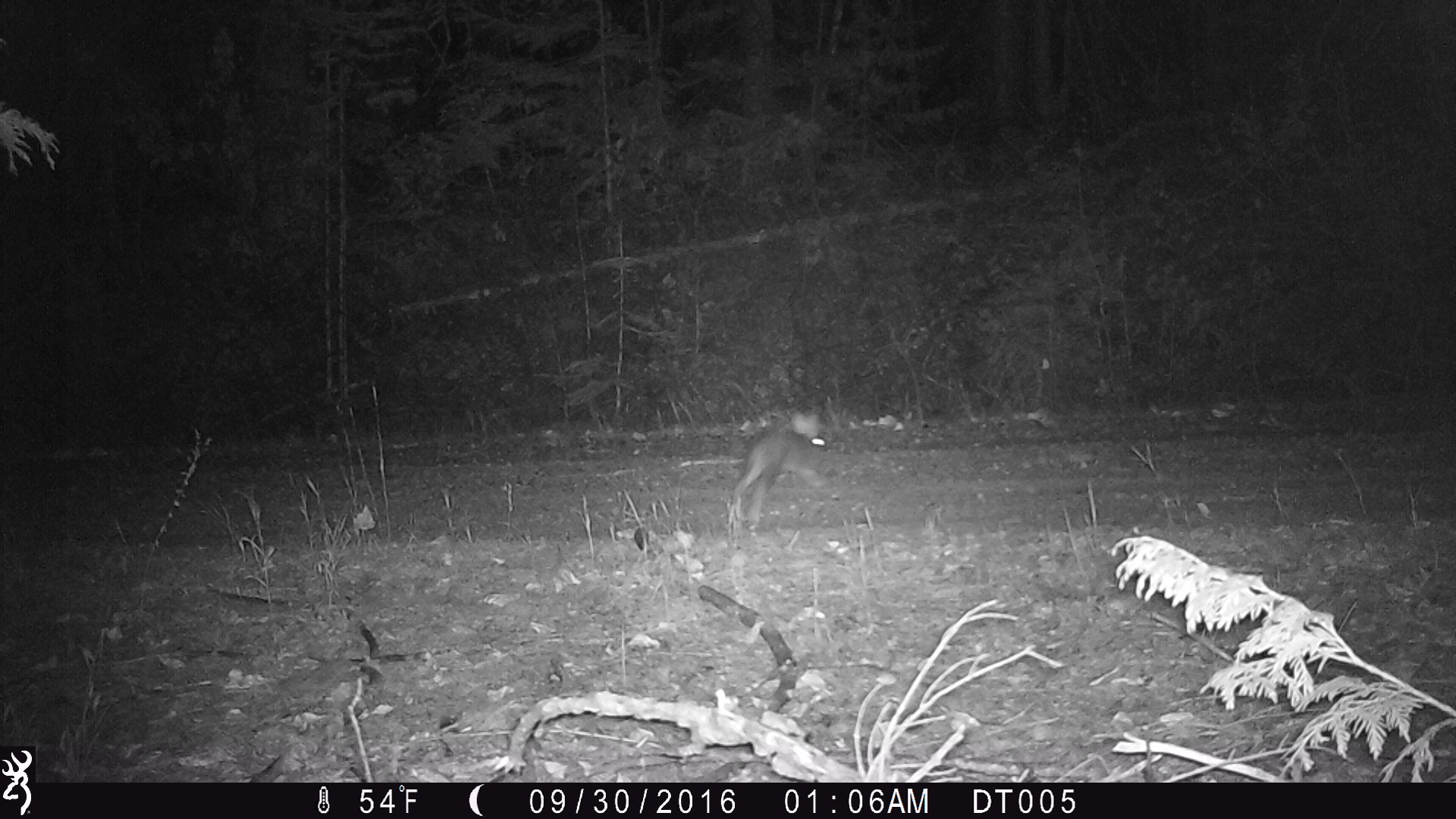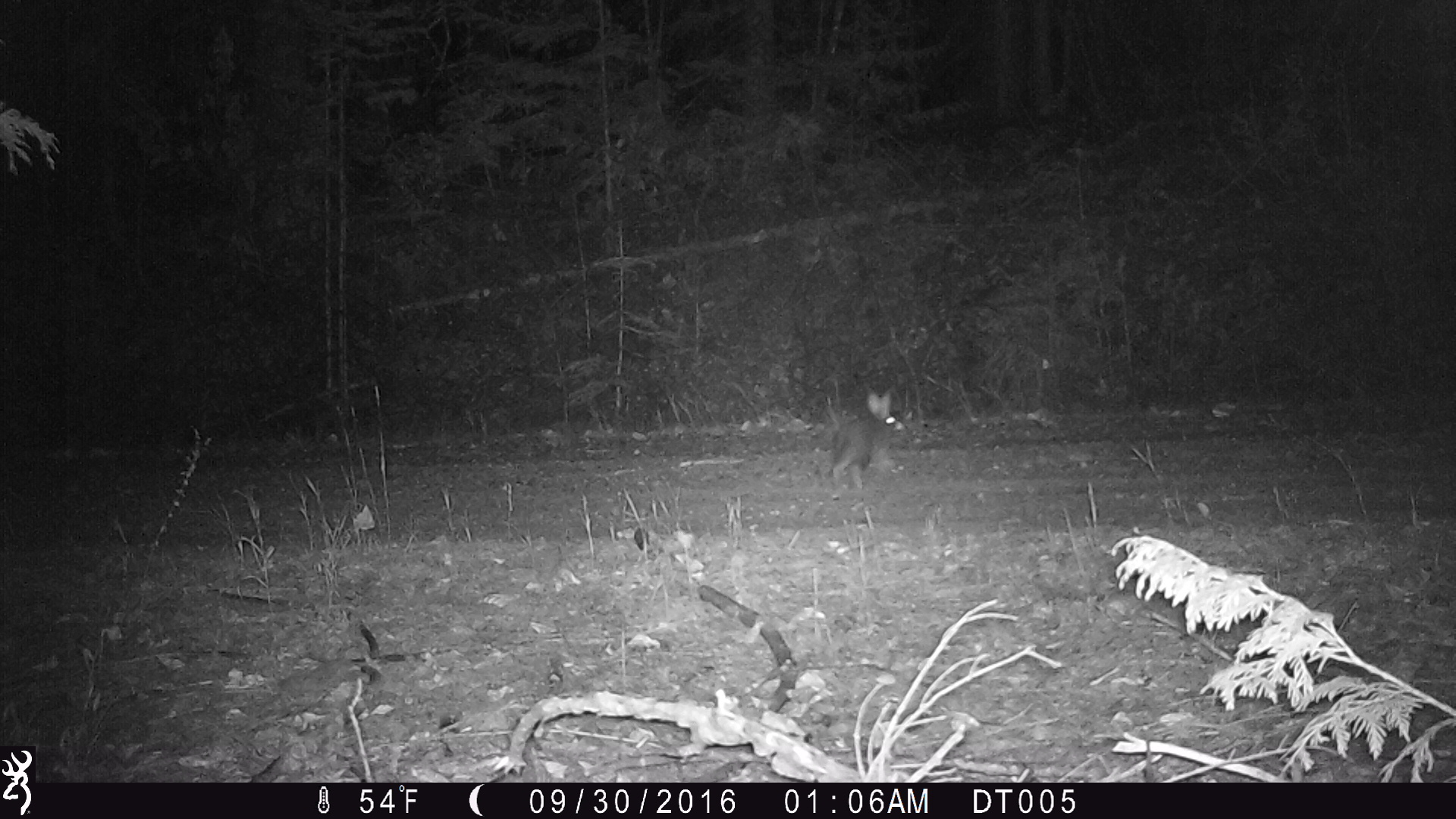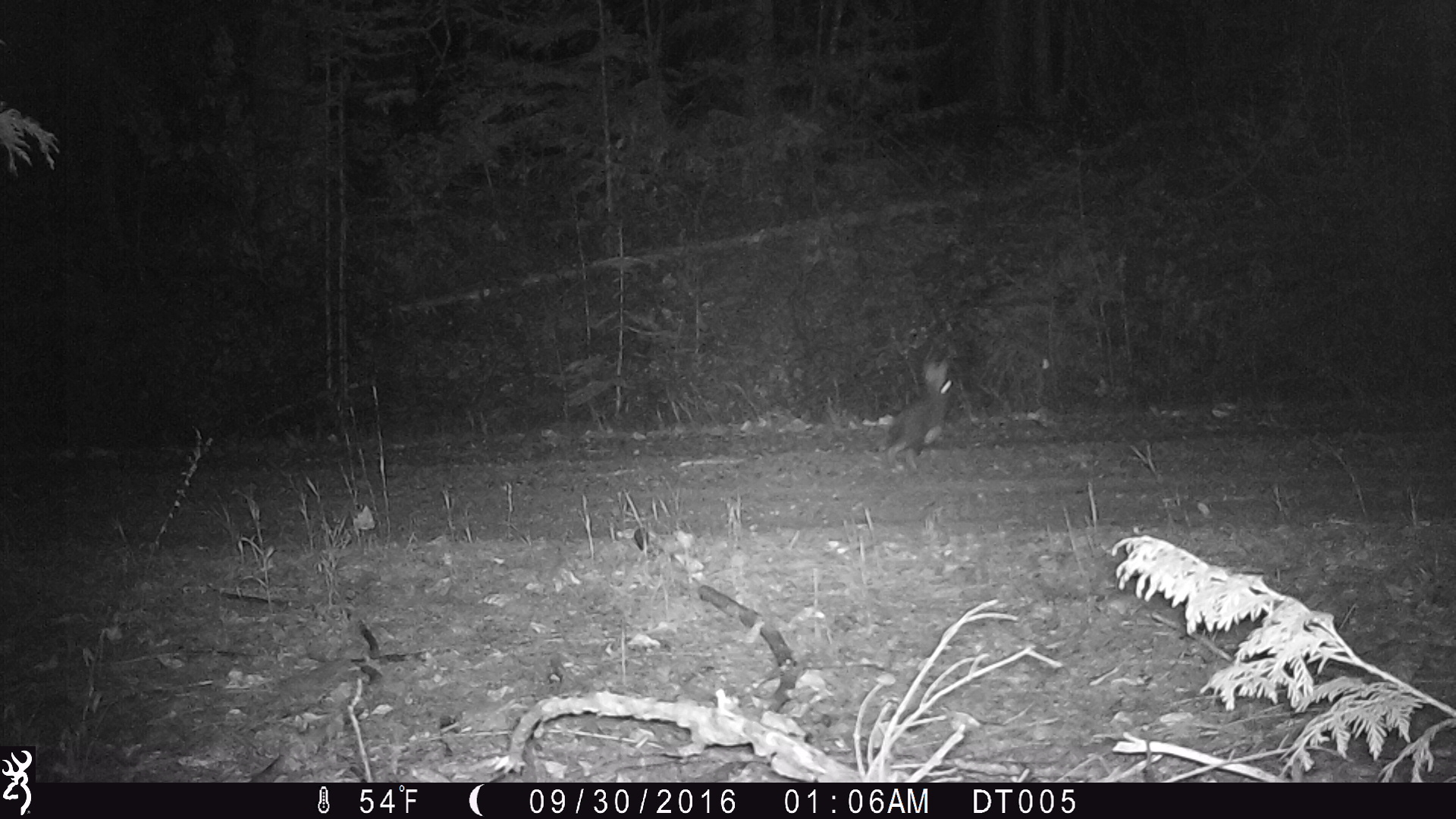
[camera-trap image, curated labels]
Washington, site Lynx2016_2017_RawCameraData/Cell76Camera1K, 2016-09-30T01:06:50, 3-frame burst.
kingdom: Animalia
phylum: Chordata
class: Mammalia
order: Lagomorpha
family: Leporidae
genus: Lepus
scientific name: Lepus americanus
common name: snowshoe hare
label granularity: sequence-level